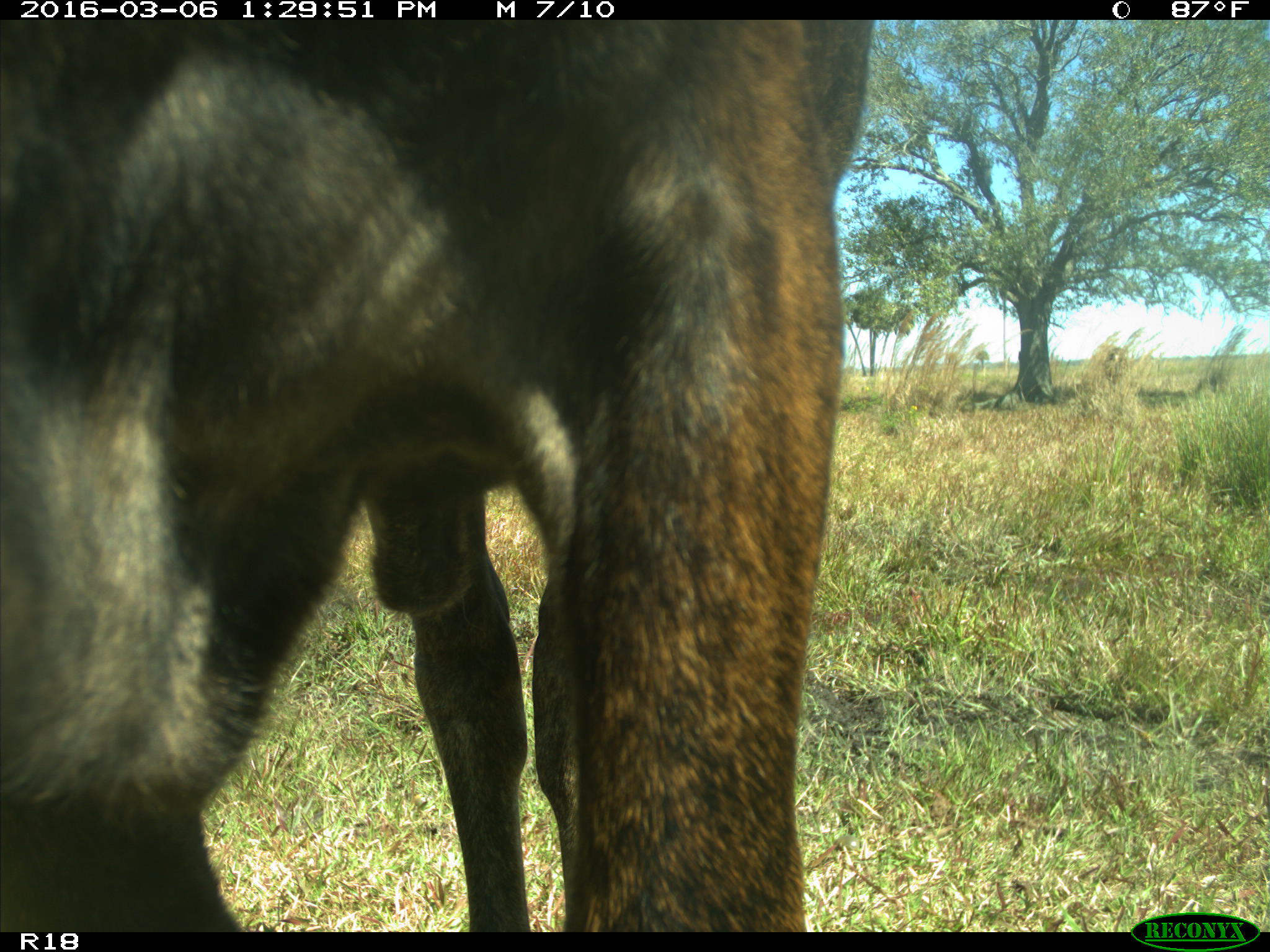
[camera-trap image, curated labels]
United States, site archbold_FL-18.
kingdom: Animalia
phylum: Chordata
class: Mammalia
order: Artiodactyla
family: Bovidae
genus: Bos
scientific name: Bos taurus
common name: domestic cow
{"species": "Bos taurus (domestic cow)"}